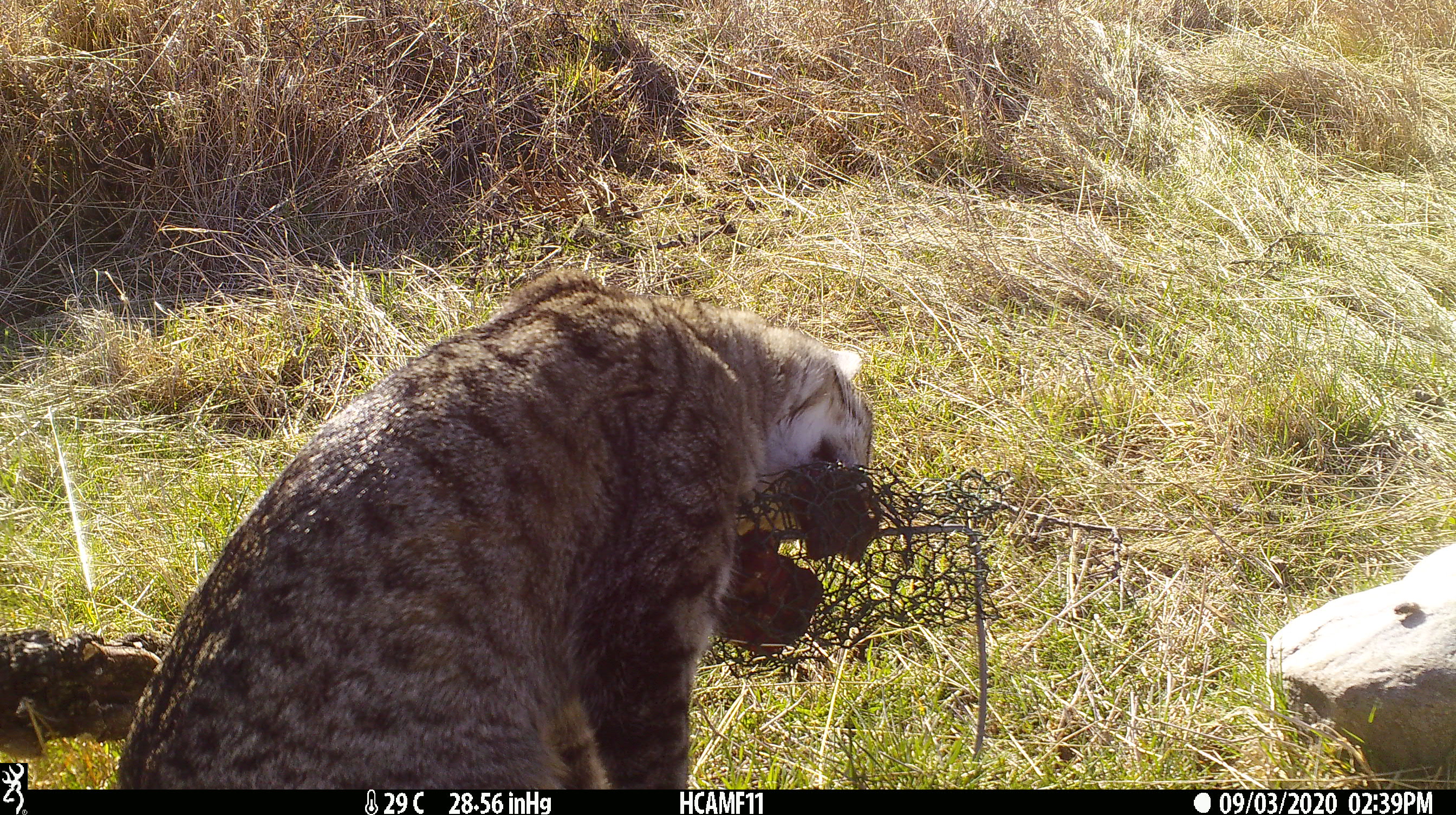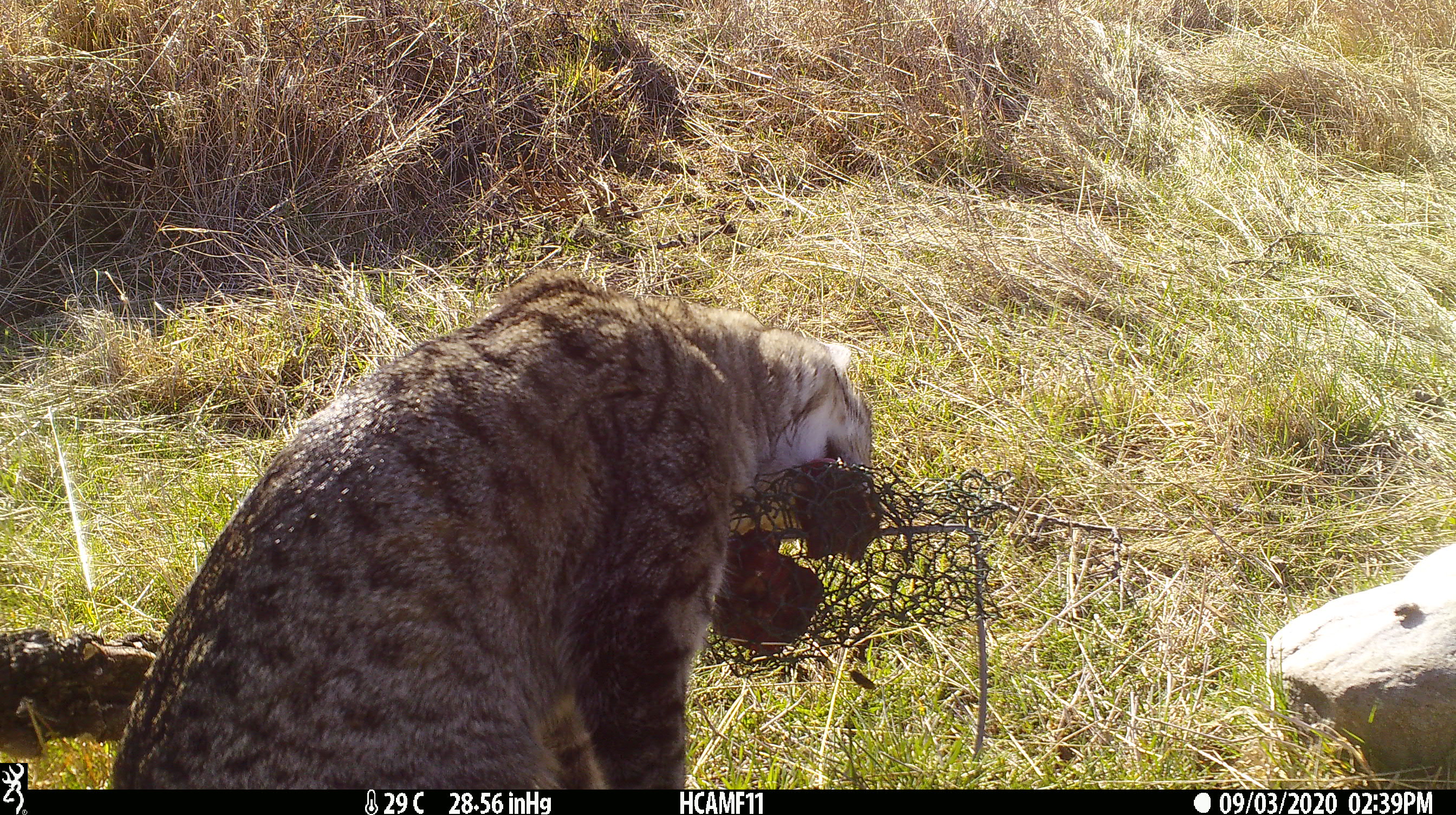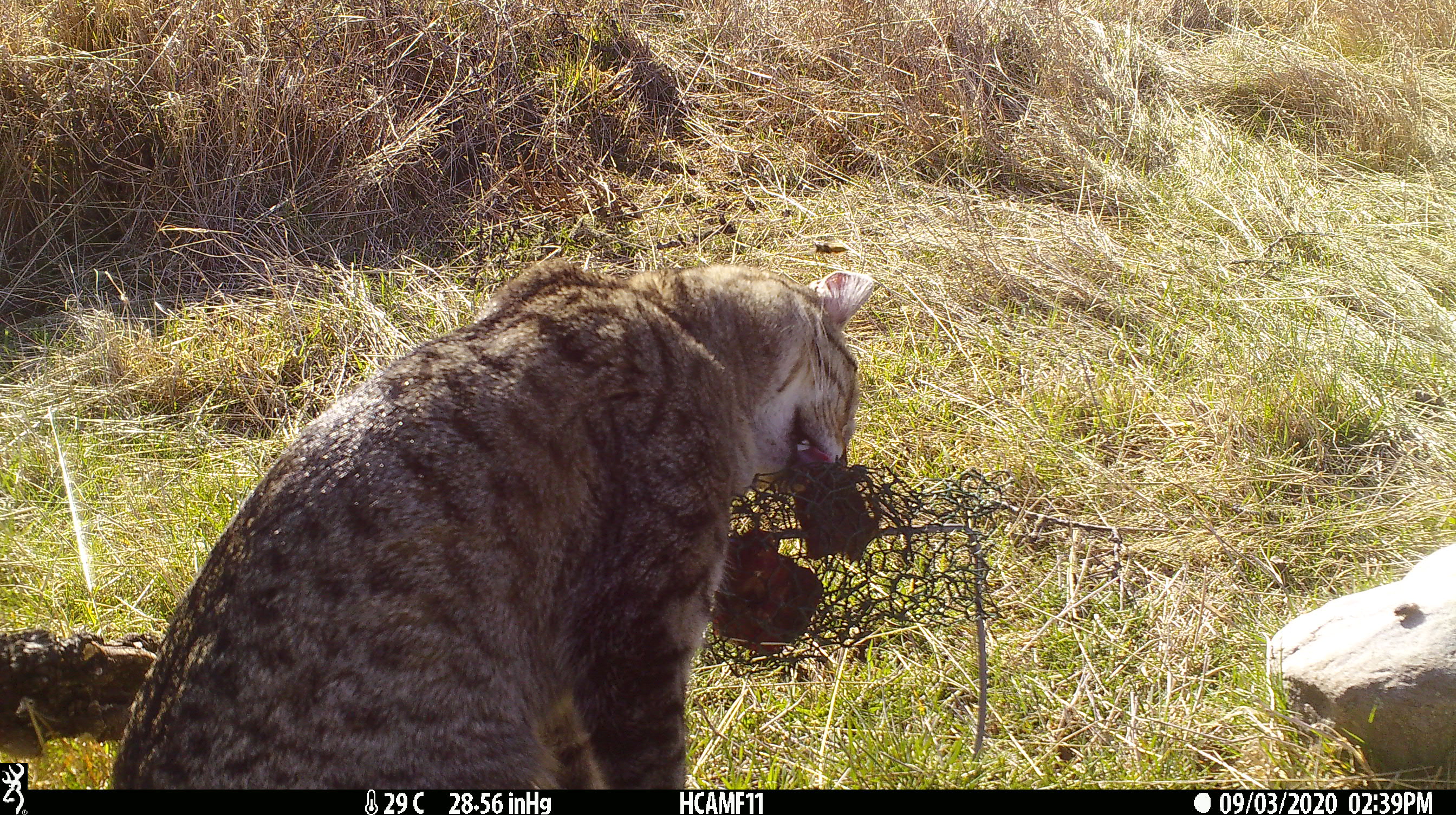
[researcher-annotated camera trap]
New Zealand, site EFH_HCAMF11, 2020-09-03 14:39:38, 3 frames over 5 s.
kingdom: Animalia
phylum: Chordata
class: Mammalia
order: Carnivora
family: Felidae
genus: Felis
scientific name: Felis catus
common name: domestic cat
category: cat